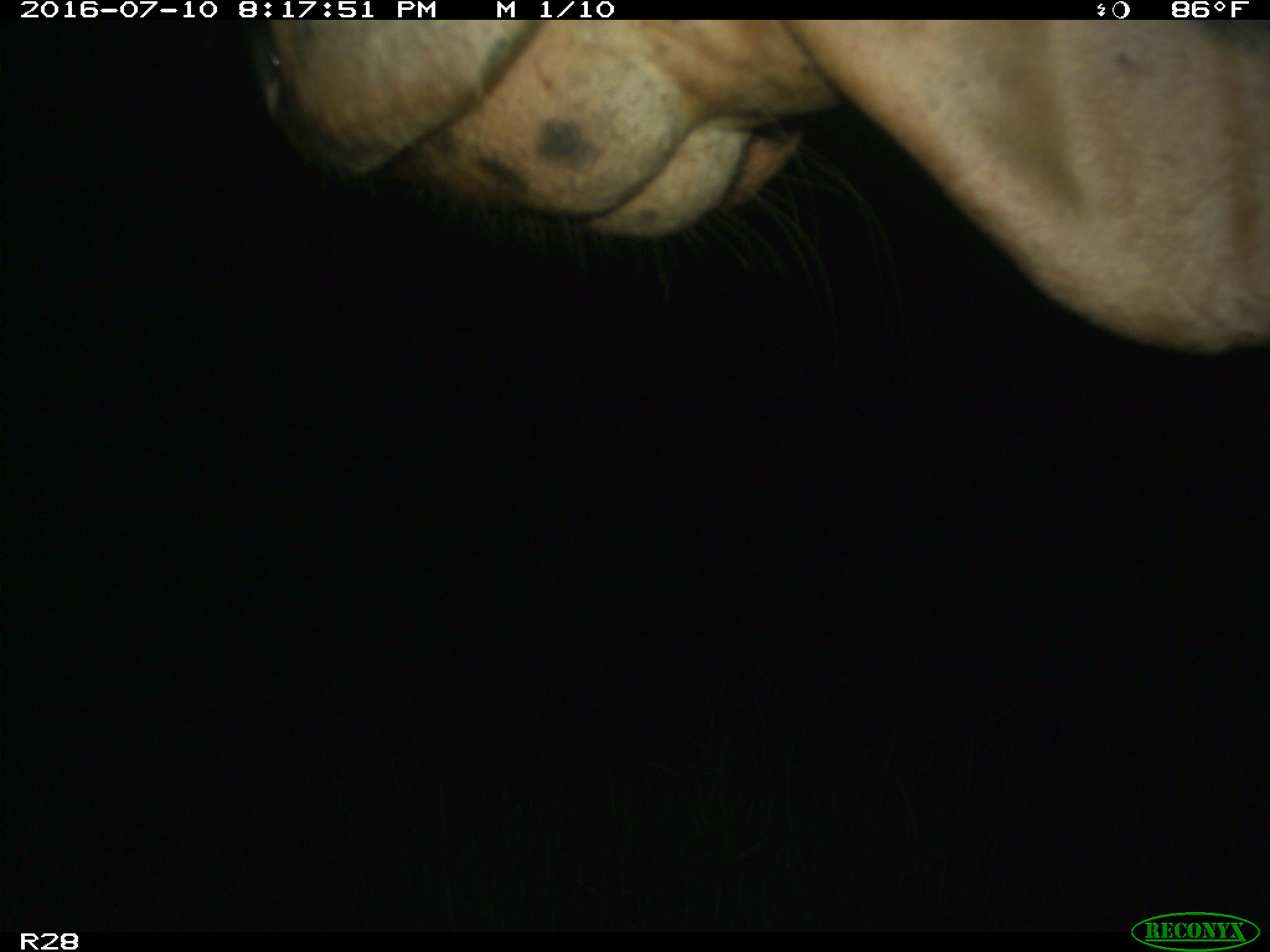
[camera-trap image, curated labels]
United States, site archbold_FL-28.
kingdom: Animalia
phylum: Chordata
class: Mammalia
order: Artiodactyla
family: Bovidae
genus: Bos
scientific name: Bos taurus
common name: domestic cow